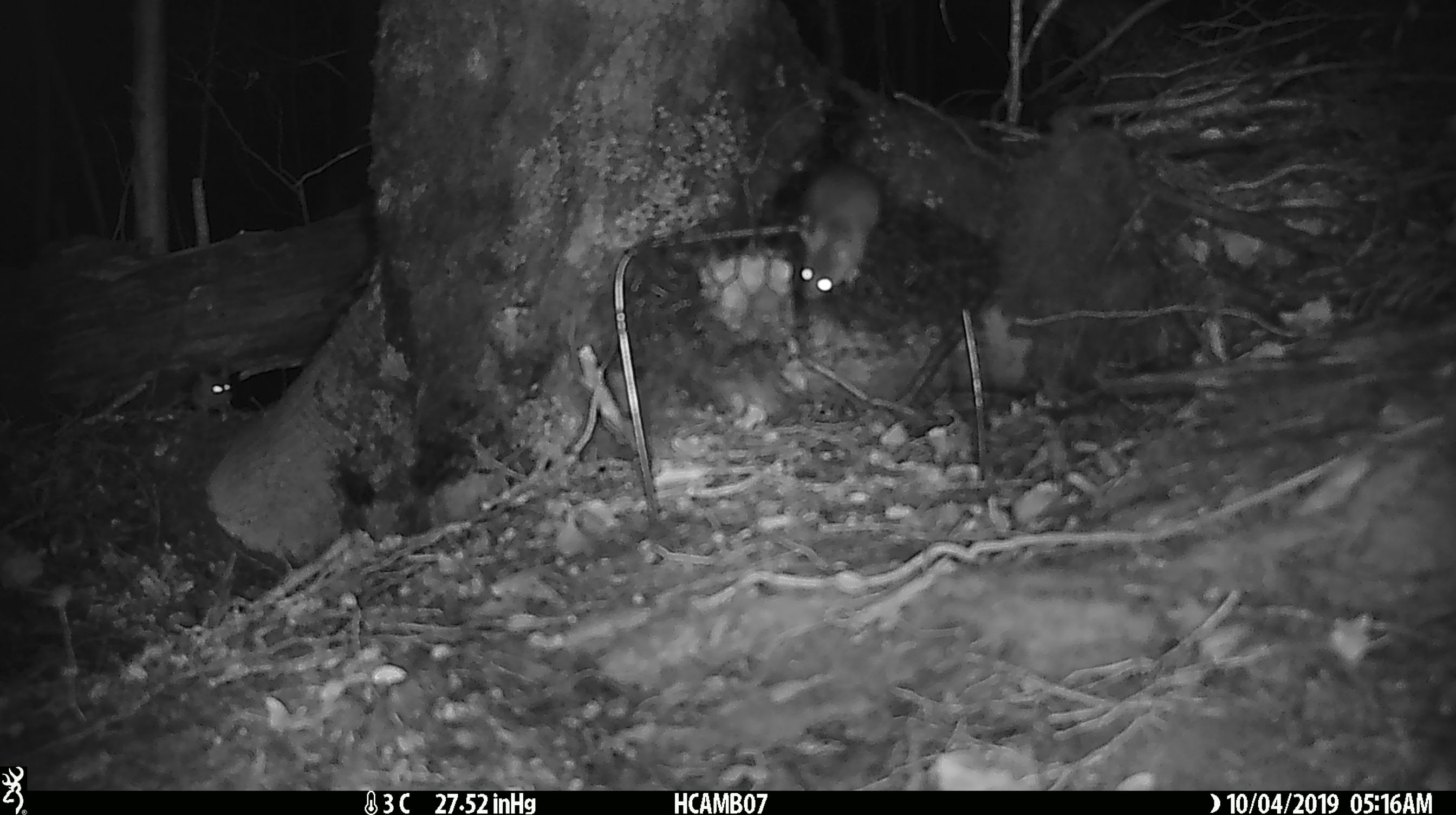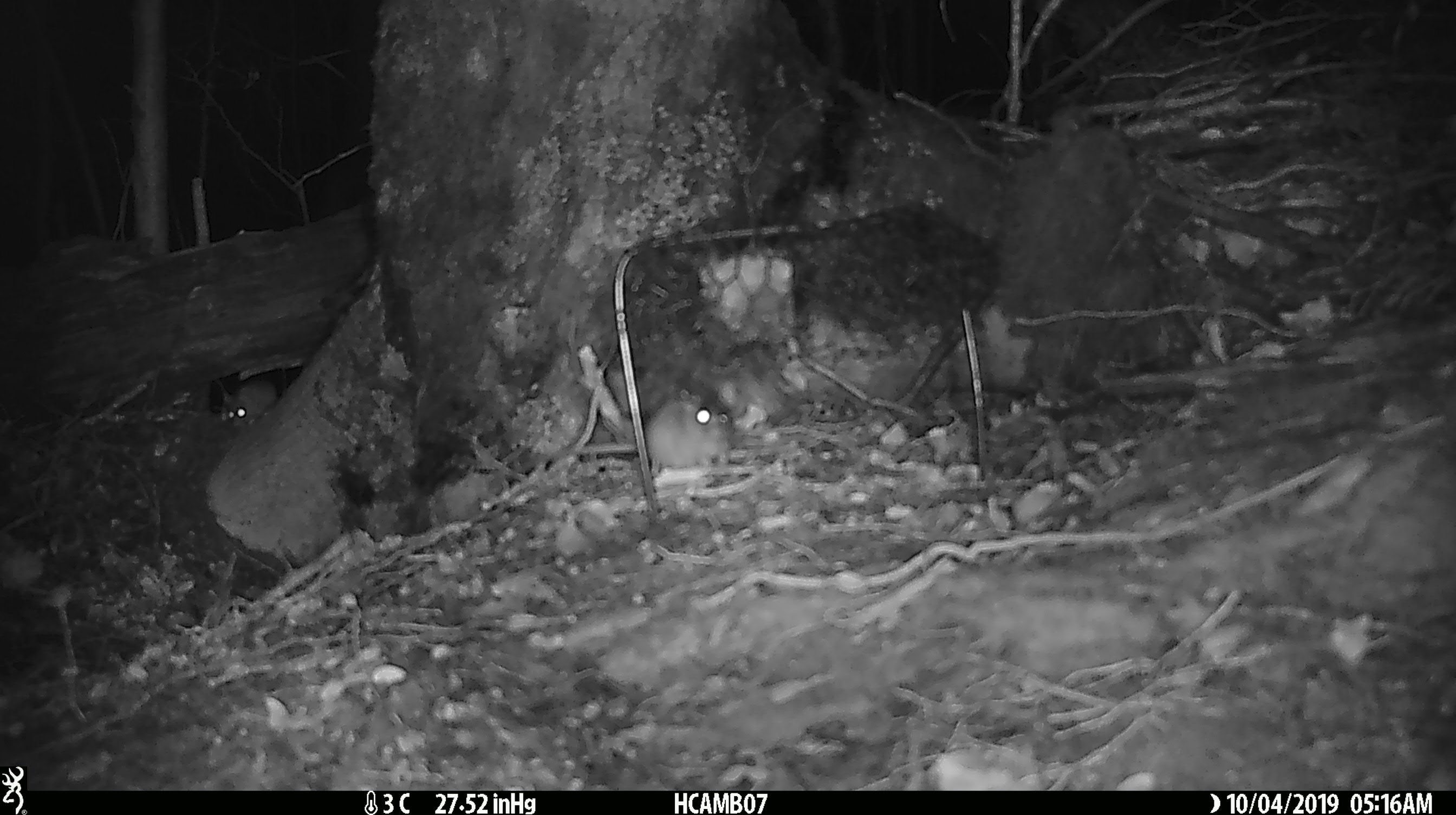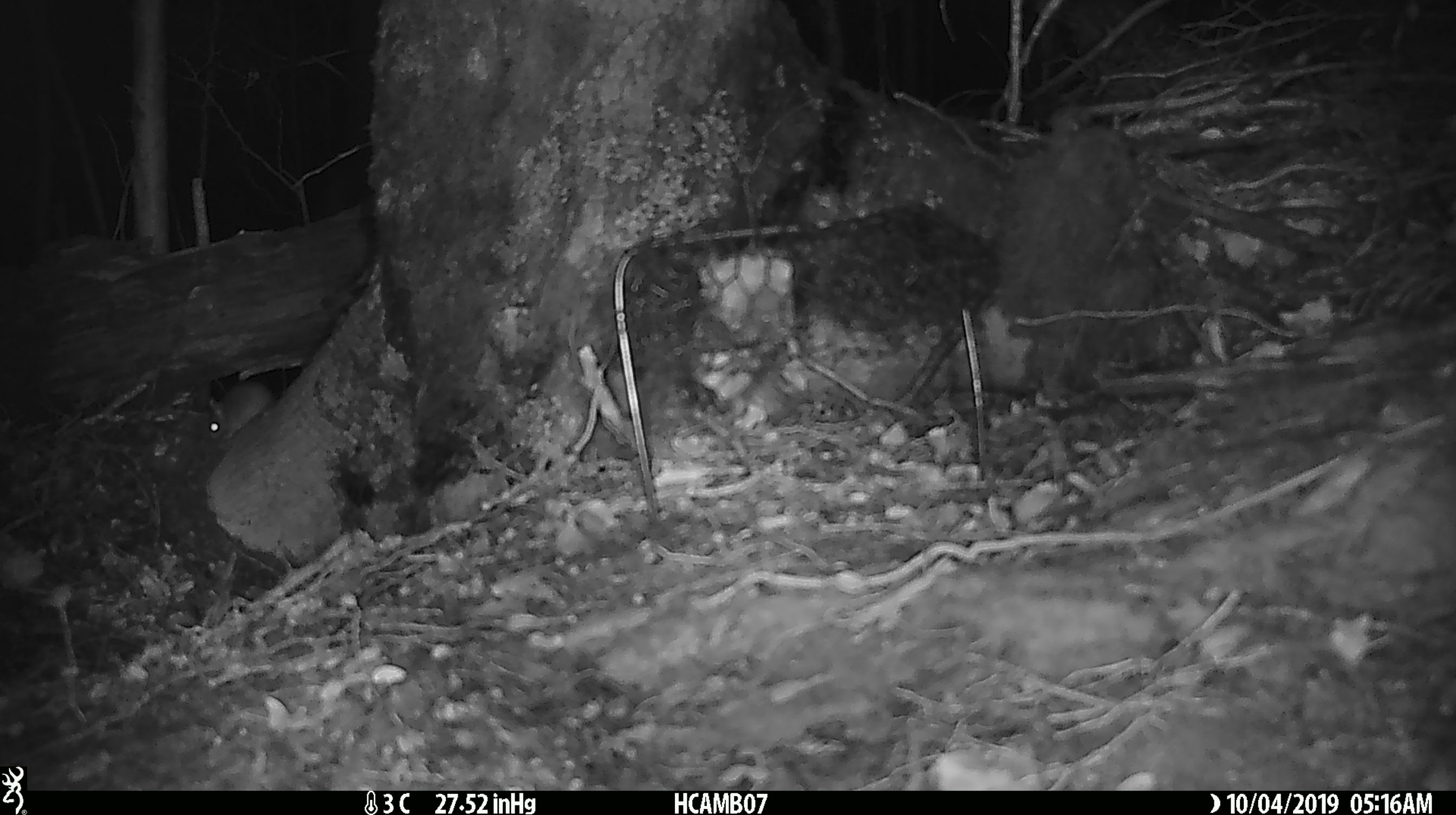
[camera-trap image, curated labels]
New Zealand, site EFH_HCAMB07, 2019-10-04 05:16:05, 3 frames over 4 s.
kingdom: Animalia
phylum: Chordata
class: Mammalia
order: Rodentia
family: Muridae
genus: Mus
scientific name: Mus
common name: mouse